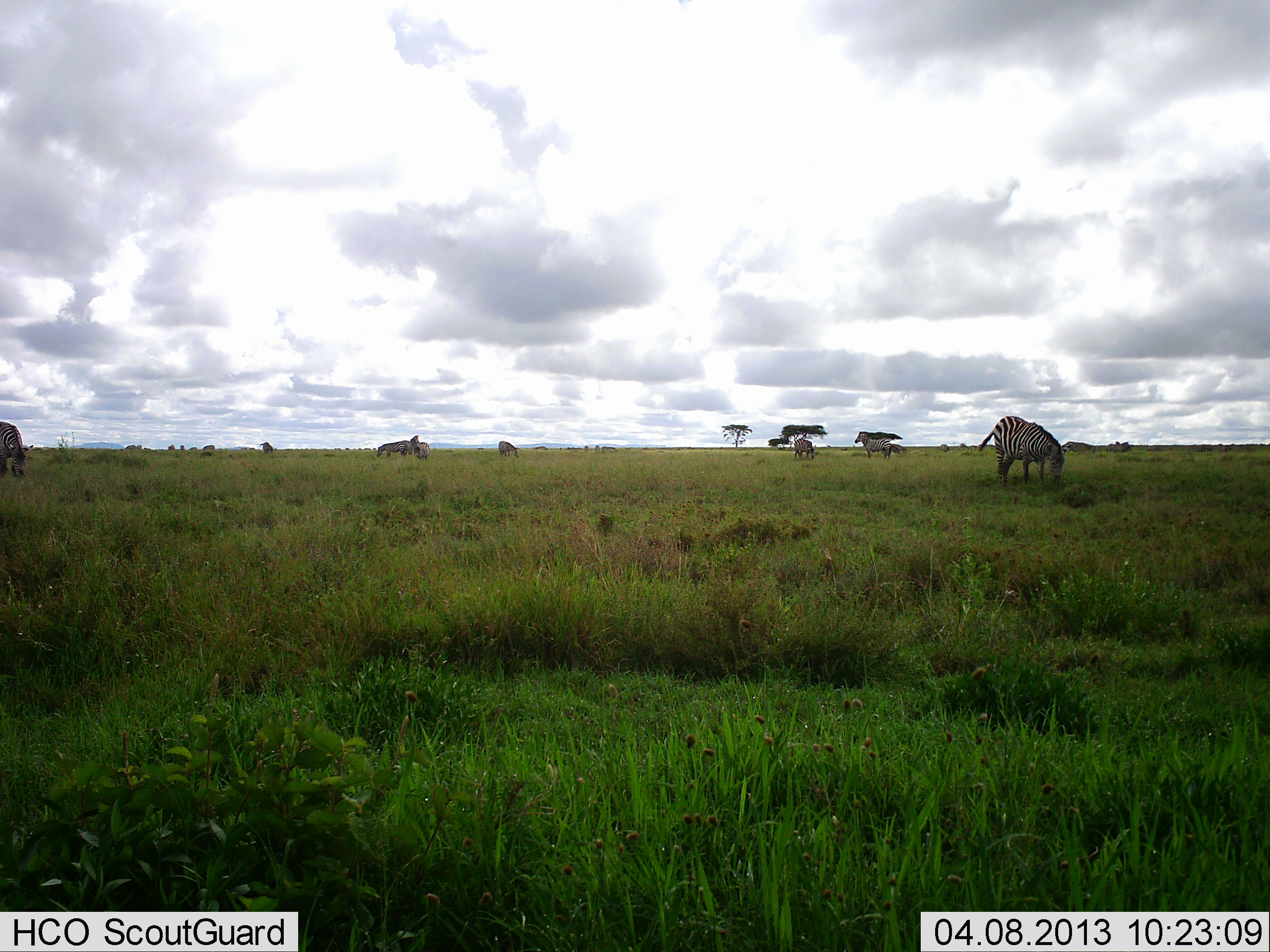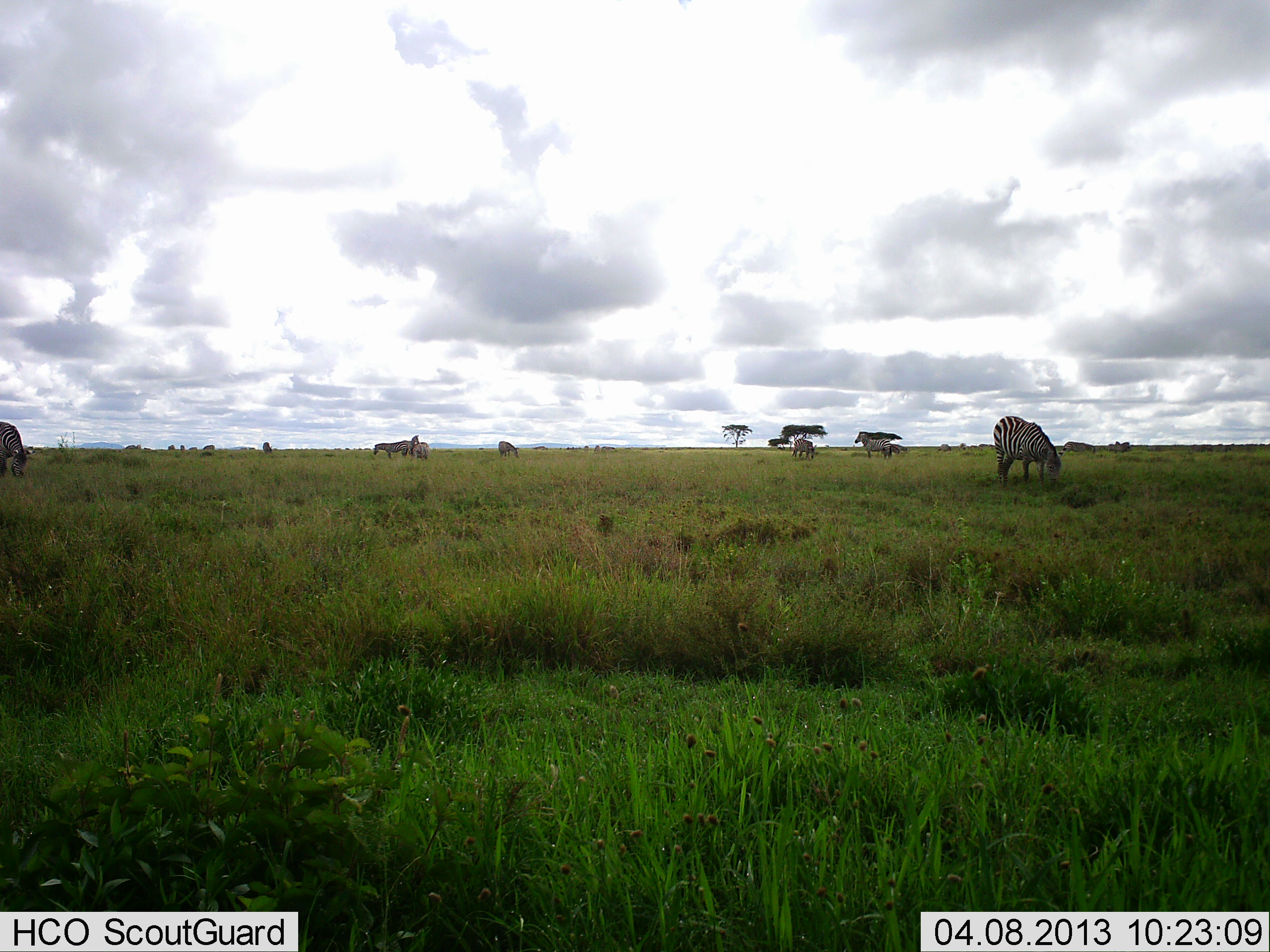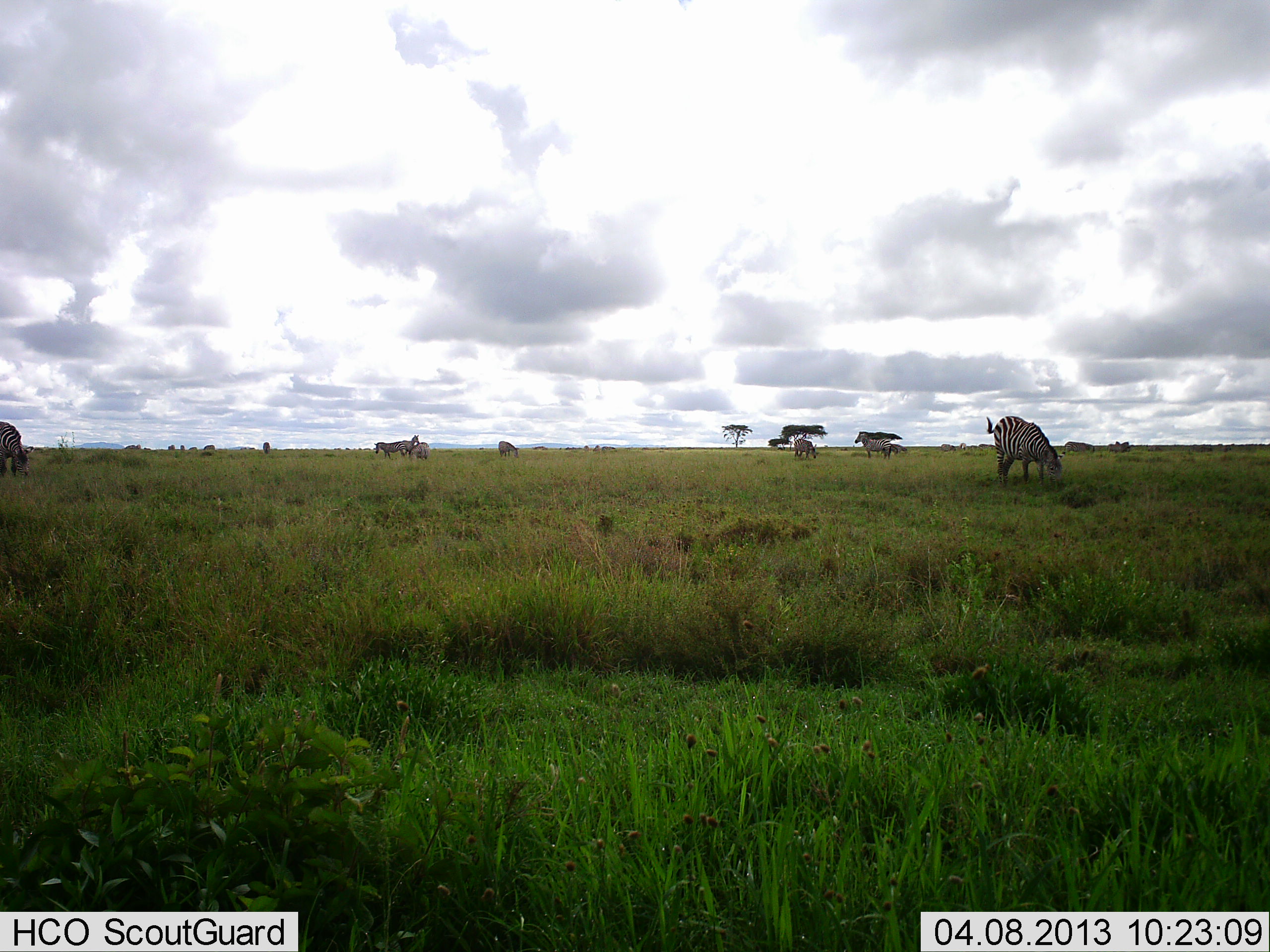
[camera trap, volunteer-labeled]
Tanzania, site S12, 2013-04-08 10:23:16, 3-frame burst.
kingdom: Animalia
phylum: Chordata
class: Mammalia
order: Perissodactyla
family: Equidae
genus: Equus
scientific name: Equus quagga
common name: plains zebra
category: zebra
Zebra (plains zebra) (Equus quagga), count 8. Behavior (volunteer vote fractions): standing 46%, resting 0%, moving 6%, interacting 0%. Young present (vote fraction): 0%. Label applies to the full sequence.